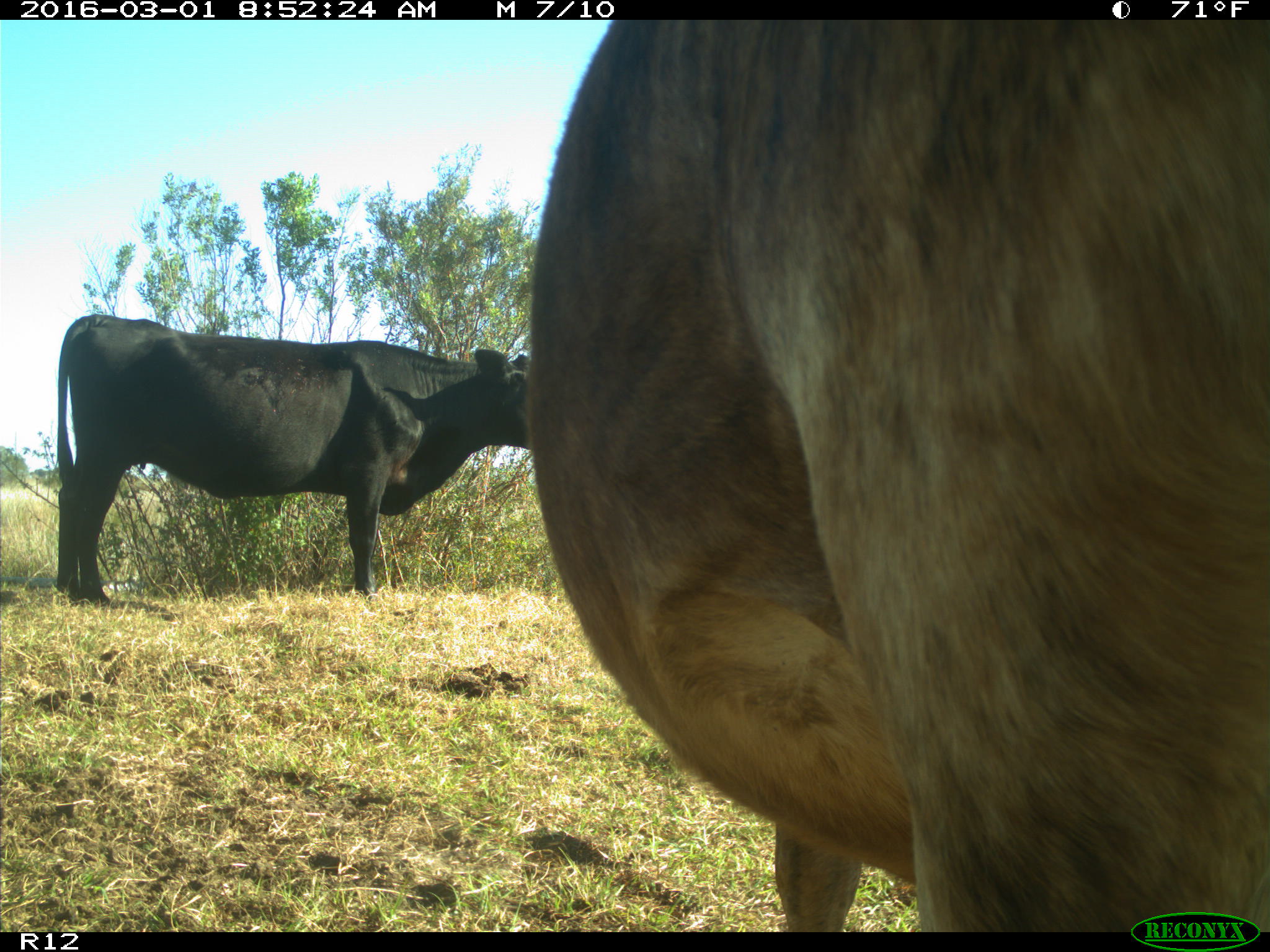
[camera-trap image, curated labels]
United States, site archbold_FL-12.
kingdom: Animalia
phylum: Chordata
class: Mammalia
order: Artiodactyla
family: Bovidae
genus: Bos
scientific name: Bos taurus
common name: domestic cow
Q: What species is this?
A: Bos taurus (domestic cow).